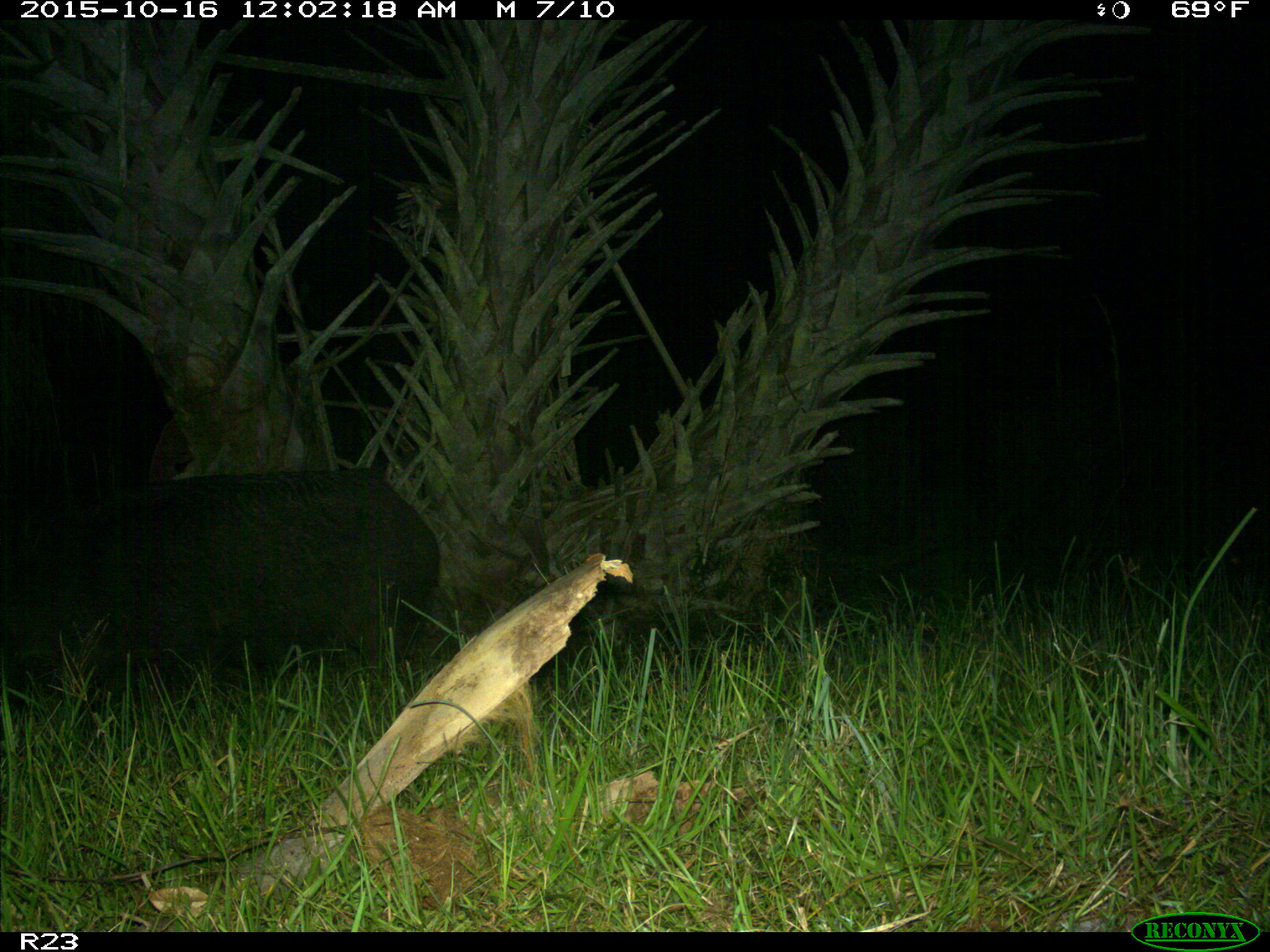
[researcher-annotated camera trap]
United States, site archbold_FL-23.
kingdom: Animalia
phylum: Chordata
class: Mammalia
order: Artiodactyla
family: Suidae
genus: Sus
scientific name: Sus scrofa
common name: wild boar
Sus scrofa (wild boar).